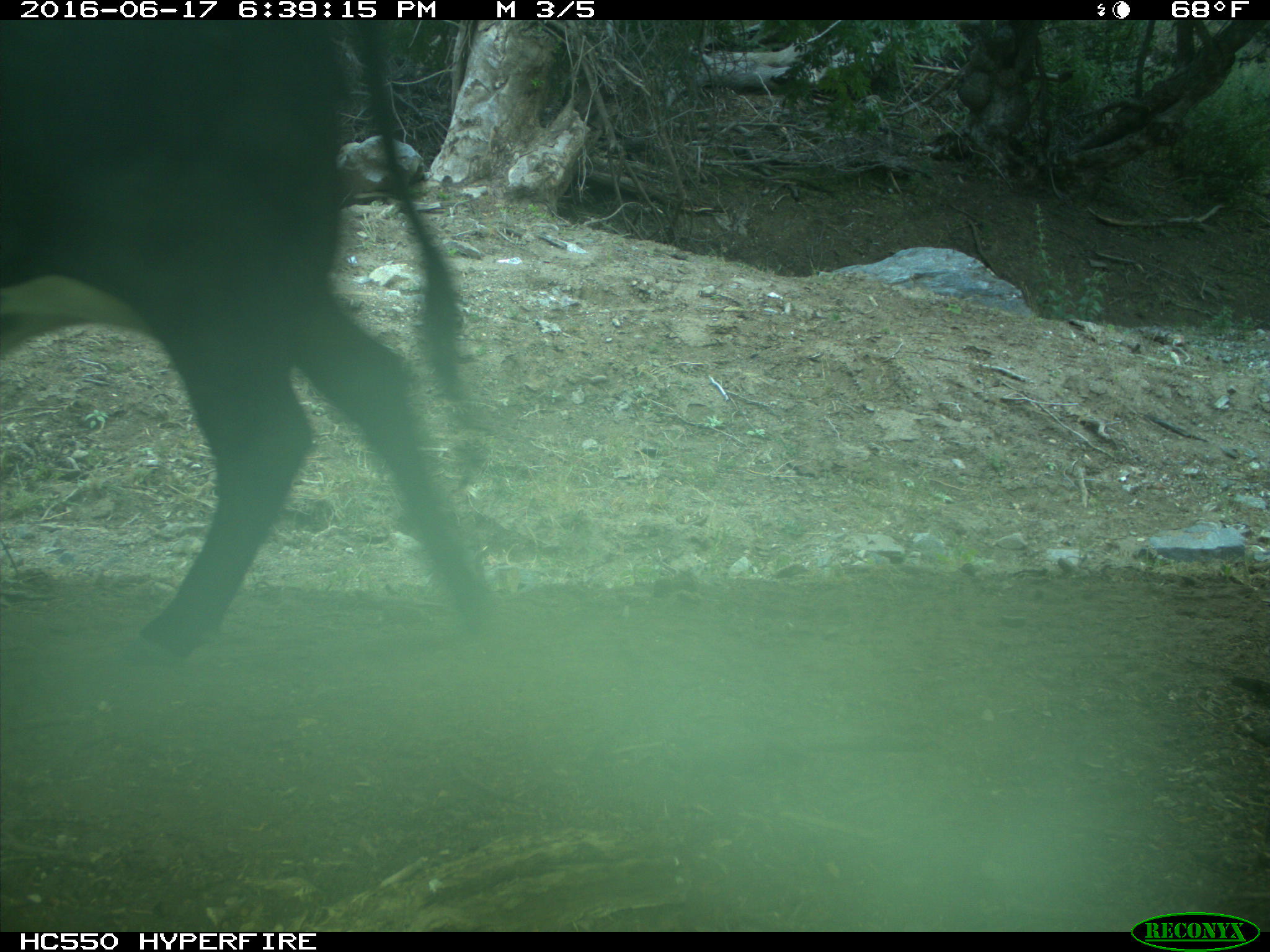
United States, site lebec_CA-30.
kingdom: Animalia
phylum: Chordata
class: Mammalia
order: Artiodactyla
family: Bovidae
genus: Bos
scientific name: Bos taurus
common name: domestic cow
Bos taurus (domestic cow).